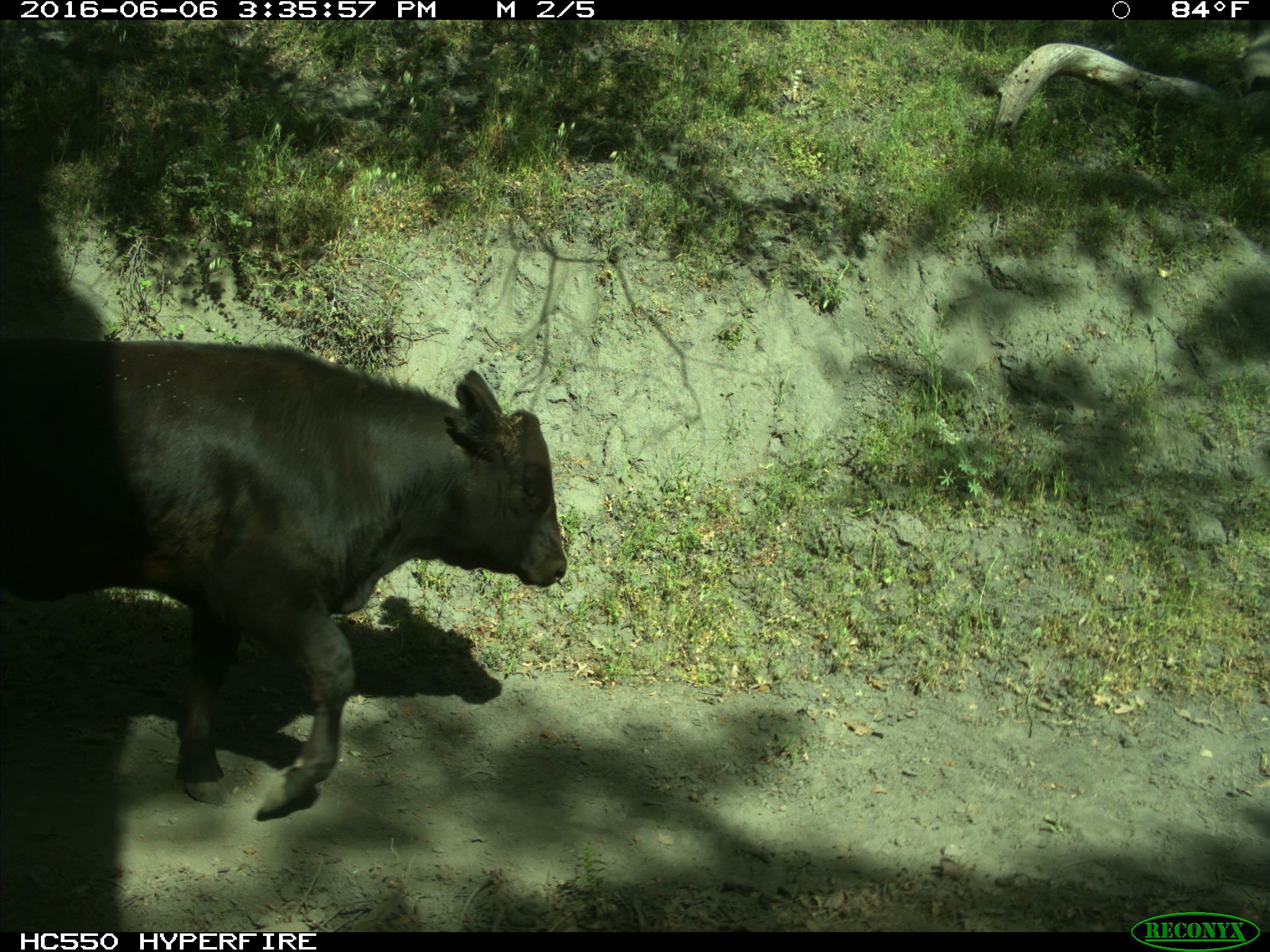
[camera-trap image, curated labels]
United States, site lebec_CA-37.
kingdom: Animalia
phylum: Chordata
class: Mammalia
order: Artiodactyla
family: Bovidae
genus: Bos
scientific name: Bos taurus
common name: domestic cow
Bos taurus (domestic cow).